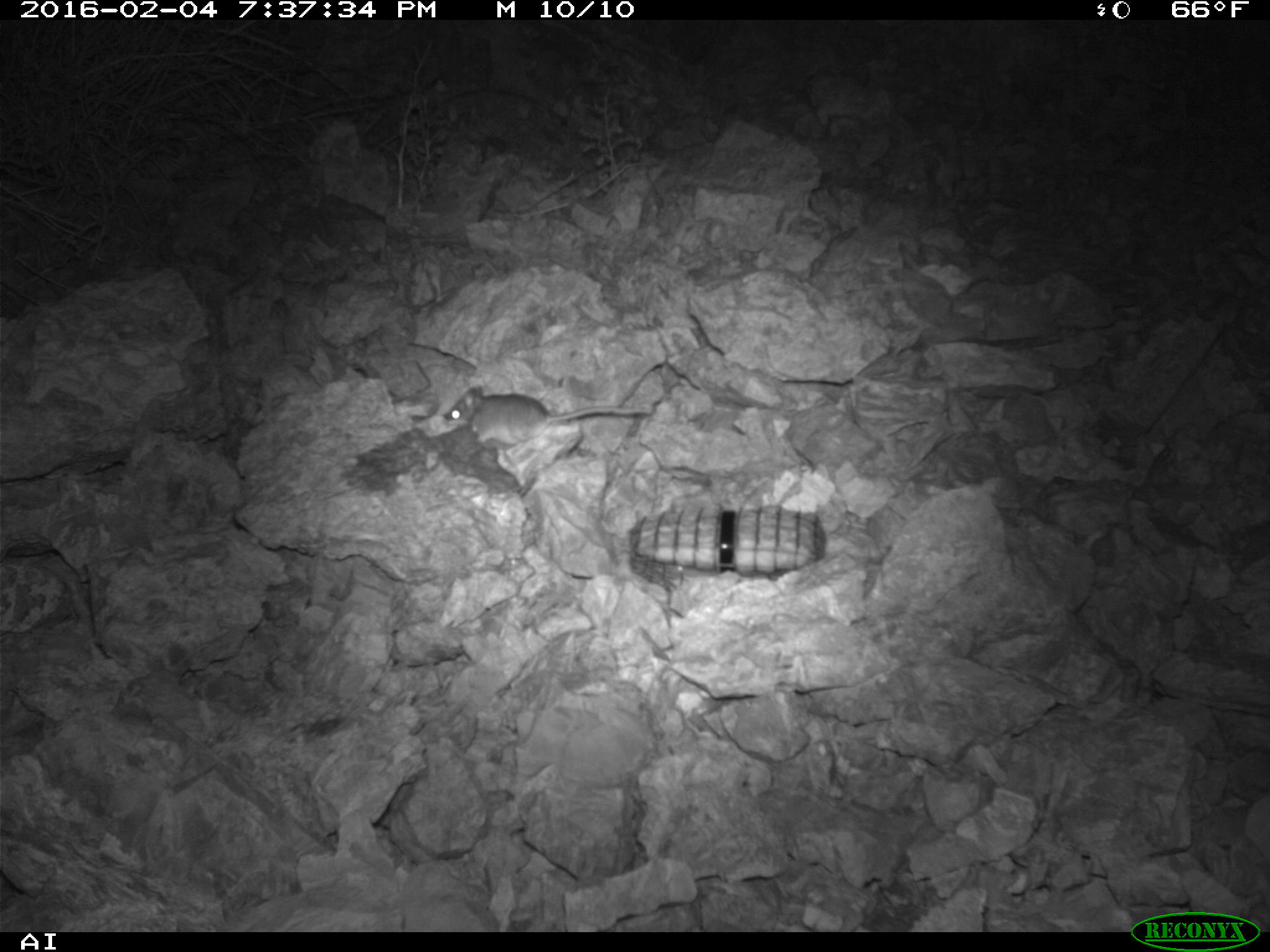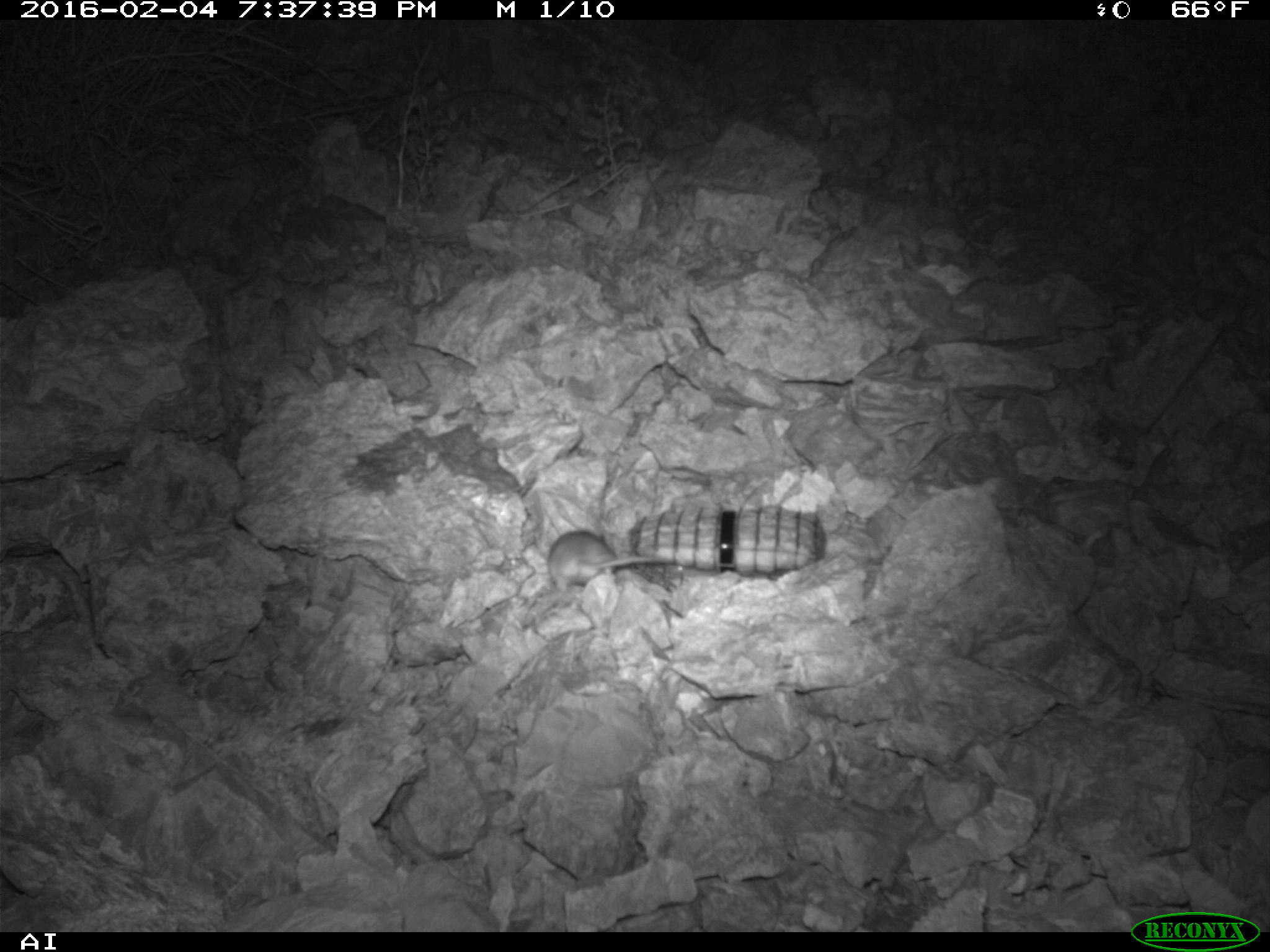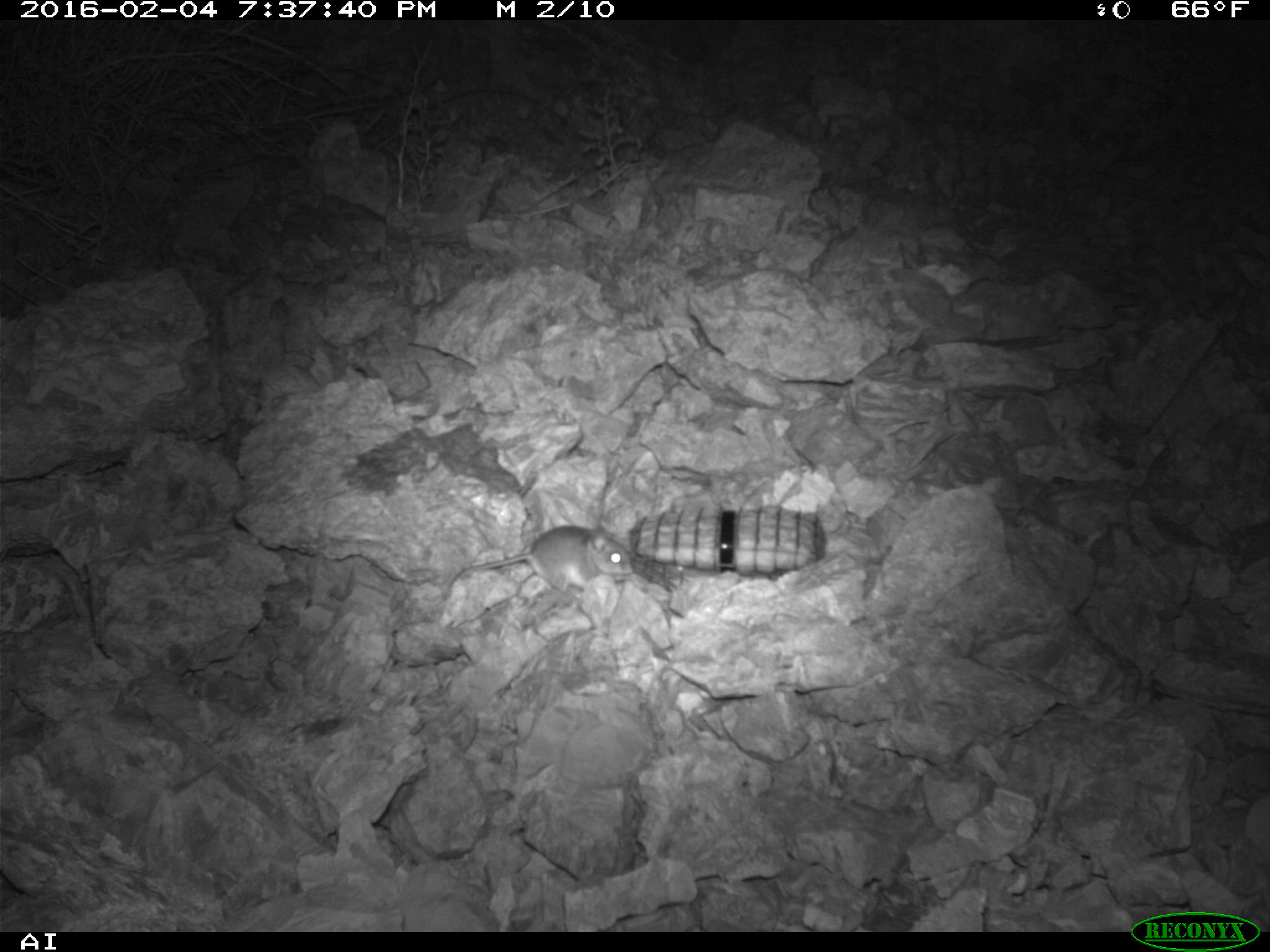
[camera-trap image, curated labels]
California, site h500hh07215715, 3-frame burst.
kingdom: Animalia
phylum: Chordata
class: Mammalia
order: Rodentia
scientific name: Rodentia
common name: rodent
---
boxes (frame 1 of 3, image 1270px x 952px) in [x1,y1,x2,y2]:
rodent: [440,382,660,471]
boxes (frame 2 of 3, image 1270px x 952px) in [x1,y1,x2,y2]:
rodent: [546,529,678,596]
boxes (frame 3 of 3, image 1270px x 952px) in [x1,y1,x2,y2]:
rodent: [446,525,632,596]